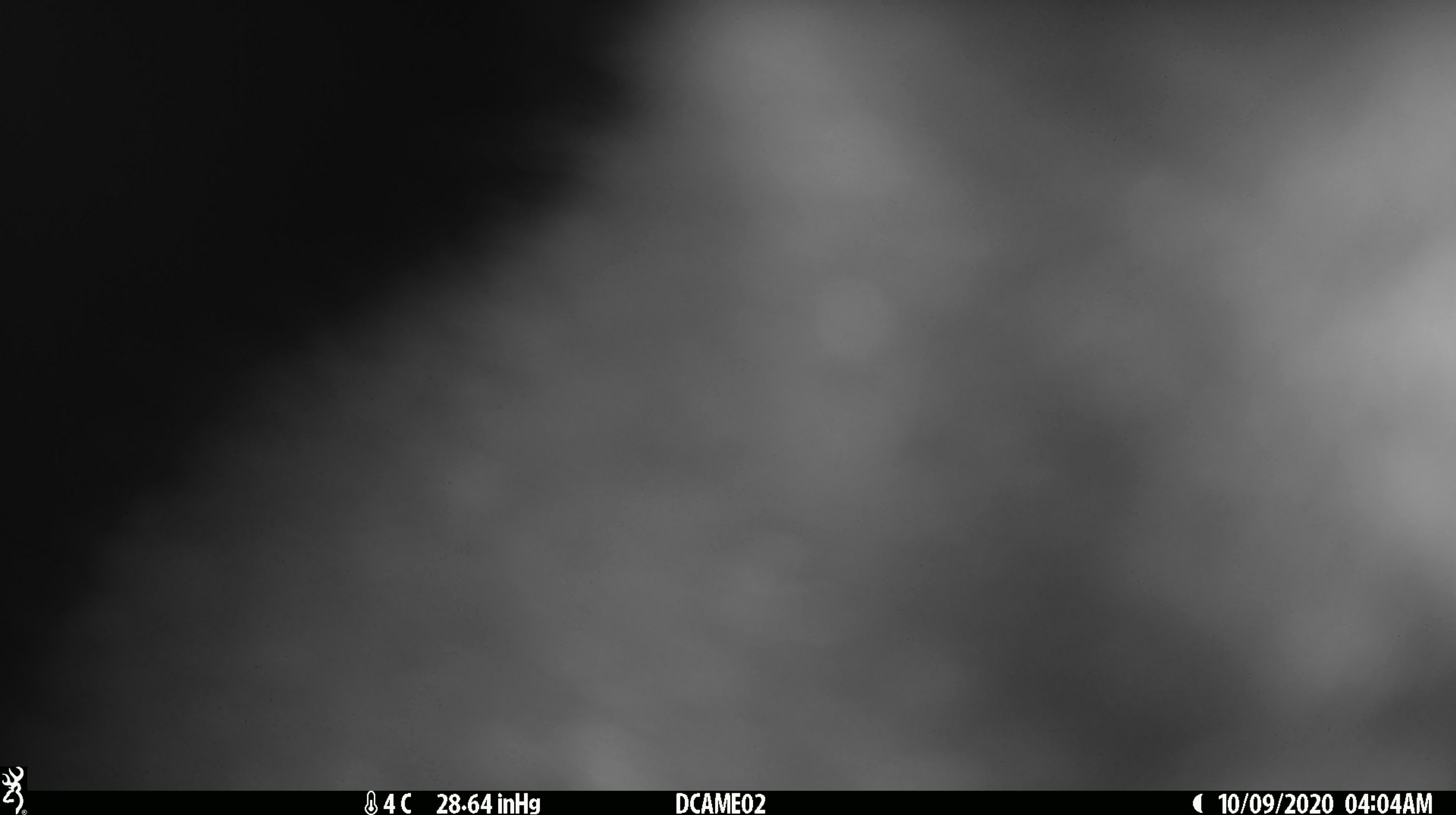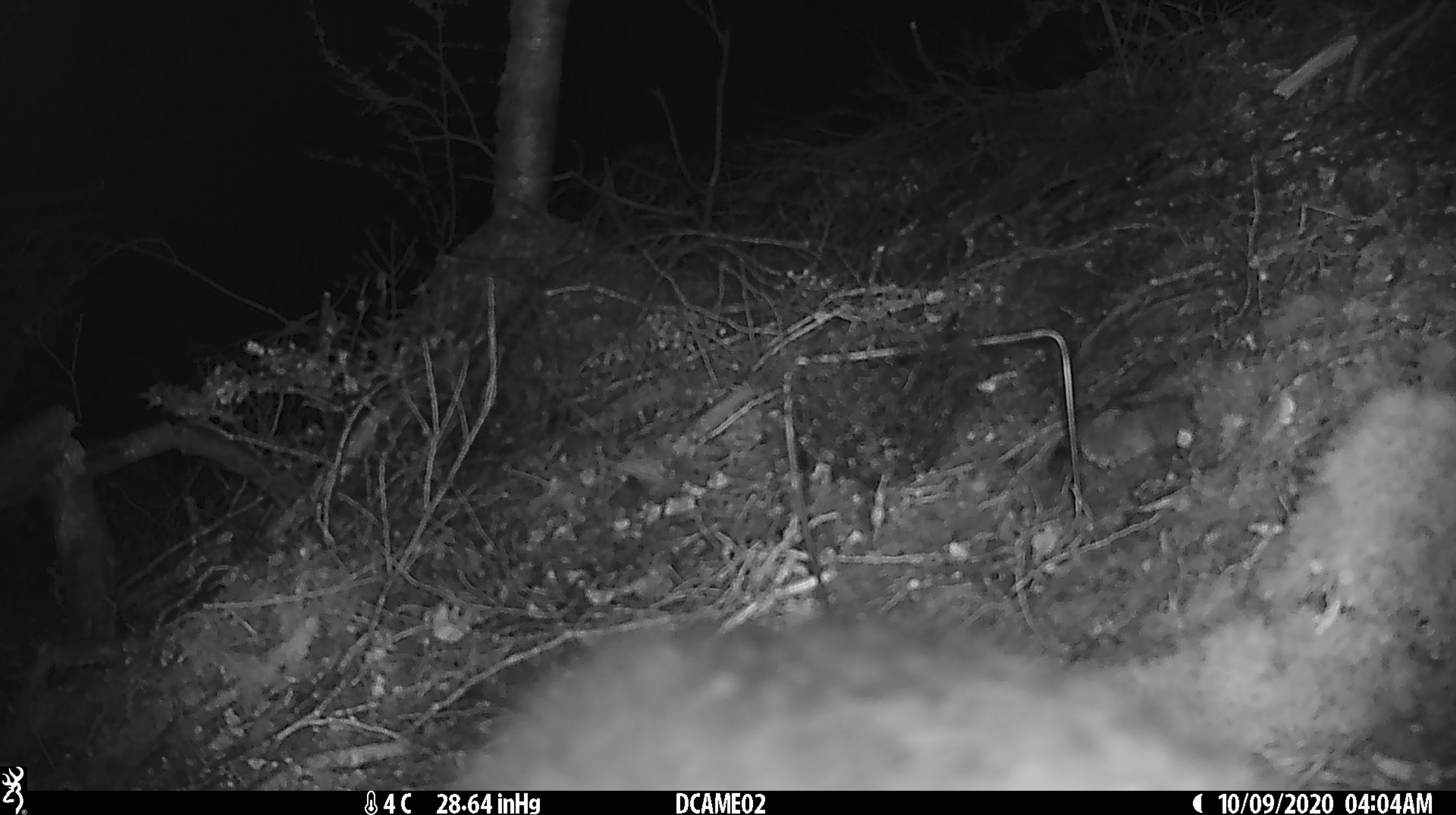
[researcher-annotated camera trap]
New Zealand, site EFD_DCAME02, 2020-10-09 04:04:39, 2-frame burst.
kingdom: Animalia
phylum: Chordata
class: Mammalia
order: Diprotodontia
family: Phalangeridae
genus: Trichosurus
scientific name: Trichosurus vulpecula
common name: common brushtail possum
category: possum